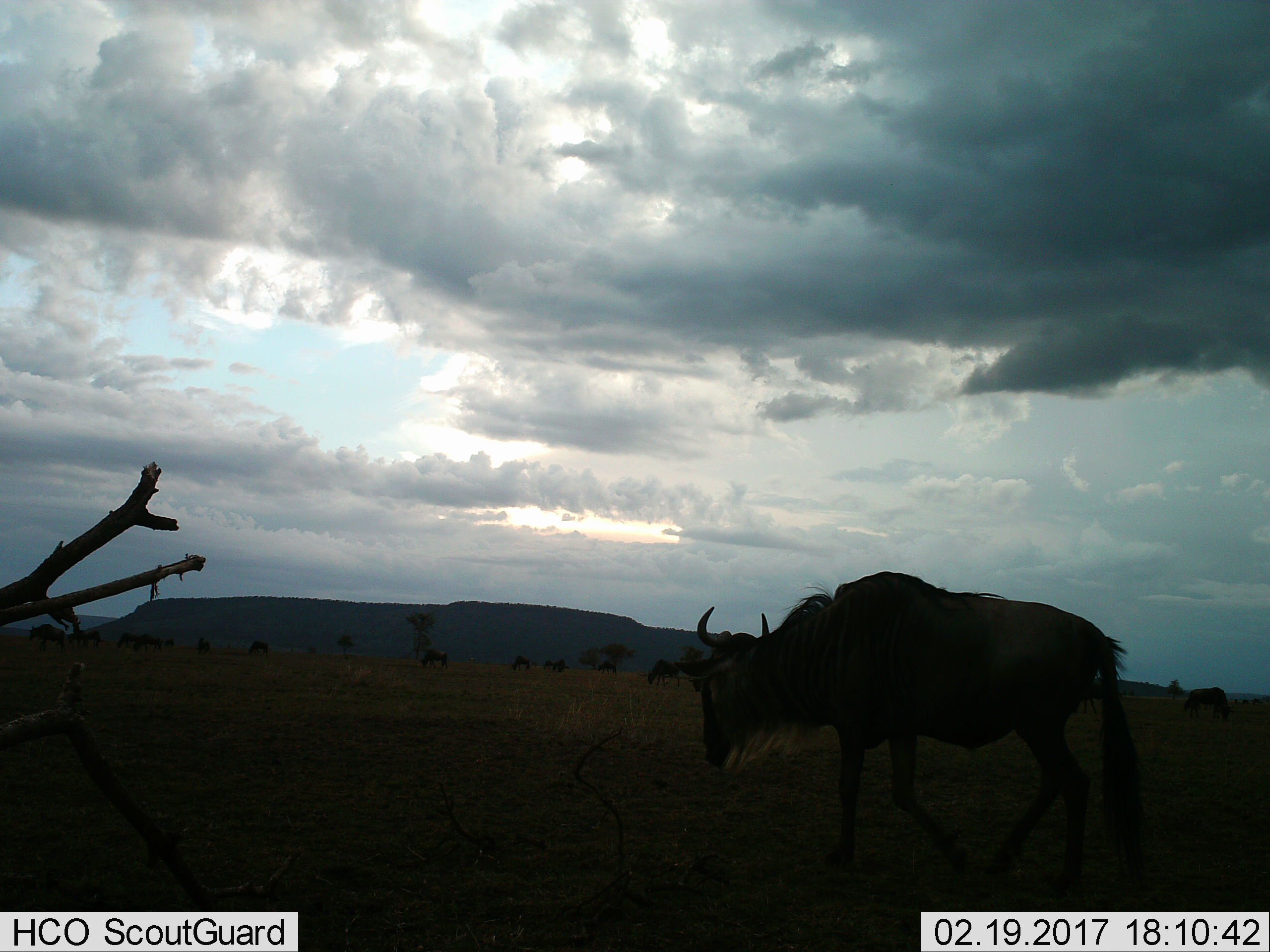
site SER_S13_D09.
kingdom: Animalia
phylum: Chordata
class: Mammalia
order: Artiodactyla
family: Bovidae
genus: Connochaetes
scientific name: Connochaetes taurinus taurinus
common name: blue wildebeest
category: wildebeestblue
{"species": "wildebeestblue (blue wildebeest) (Connochaetes taurinus taurinus)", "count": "11-50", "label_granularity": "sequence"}